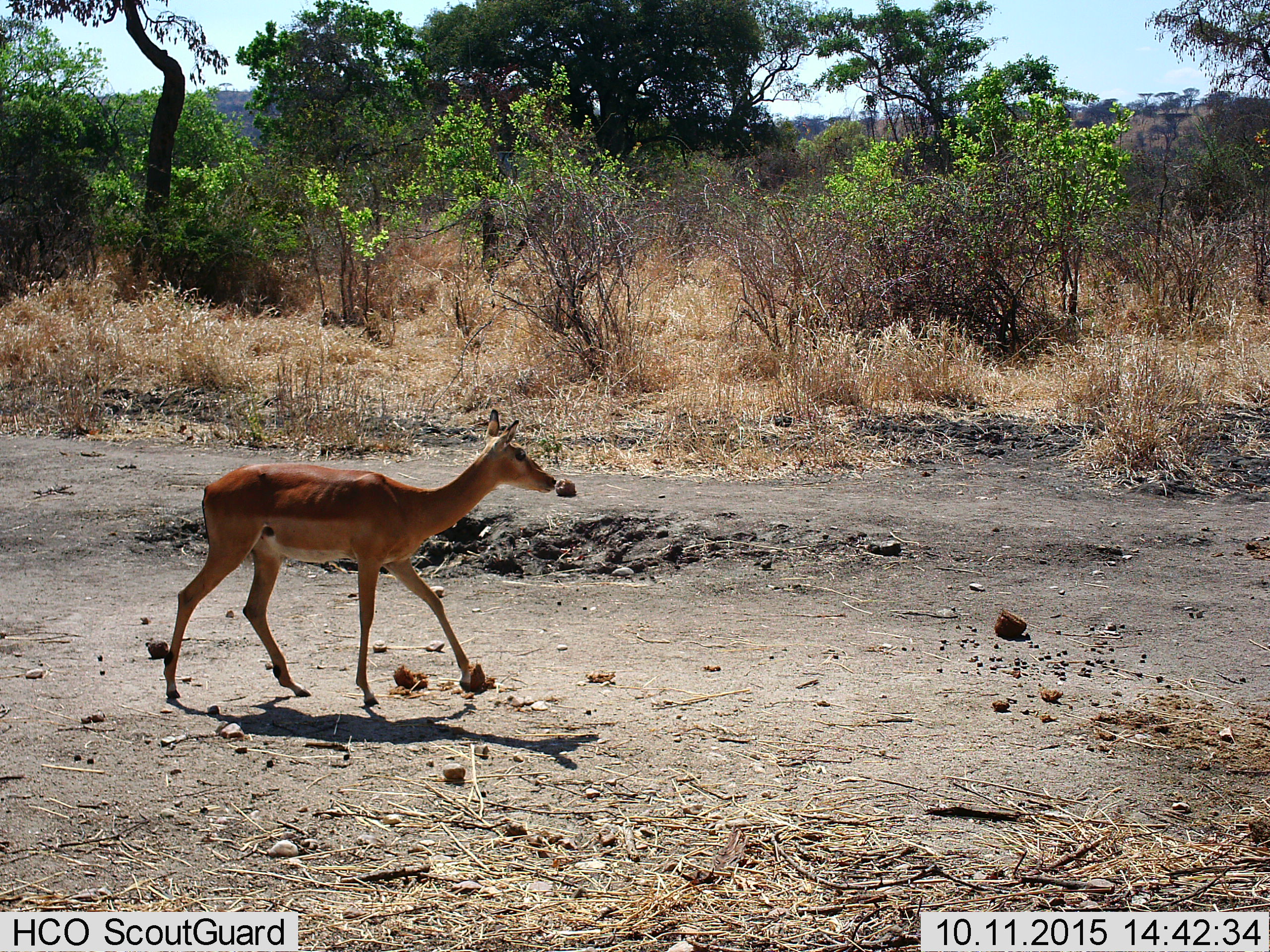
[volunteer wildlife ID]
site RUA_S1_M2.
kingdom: Animalia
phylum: Chordata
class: Mammalia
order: Artiodactyla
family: Bovidae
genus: Aepyceros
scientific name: Aepyceros melampus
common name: impala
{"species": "impala (Aepyceros melampus)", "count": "1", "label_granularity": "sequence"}